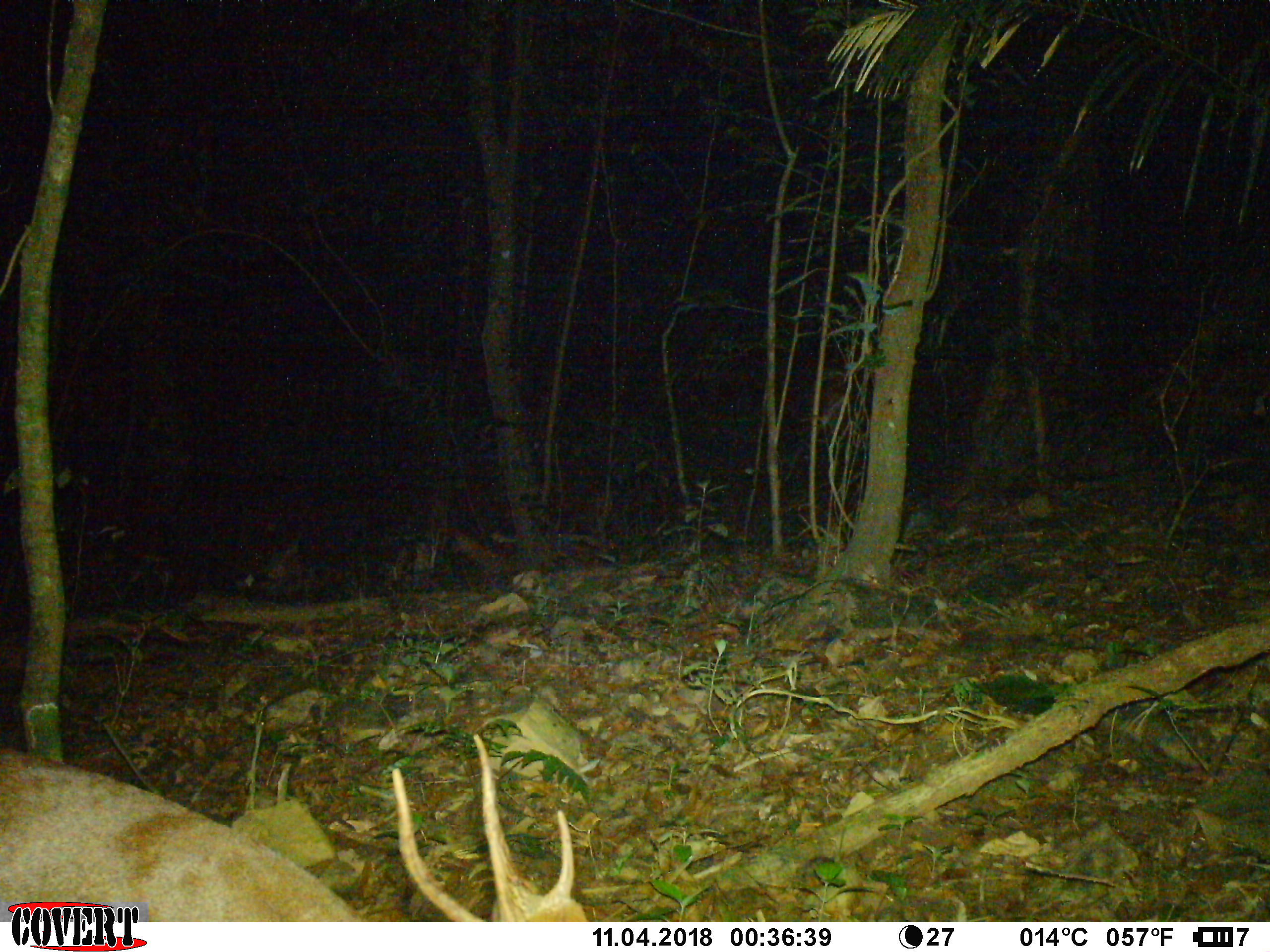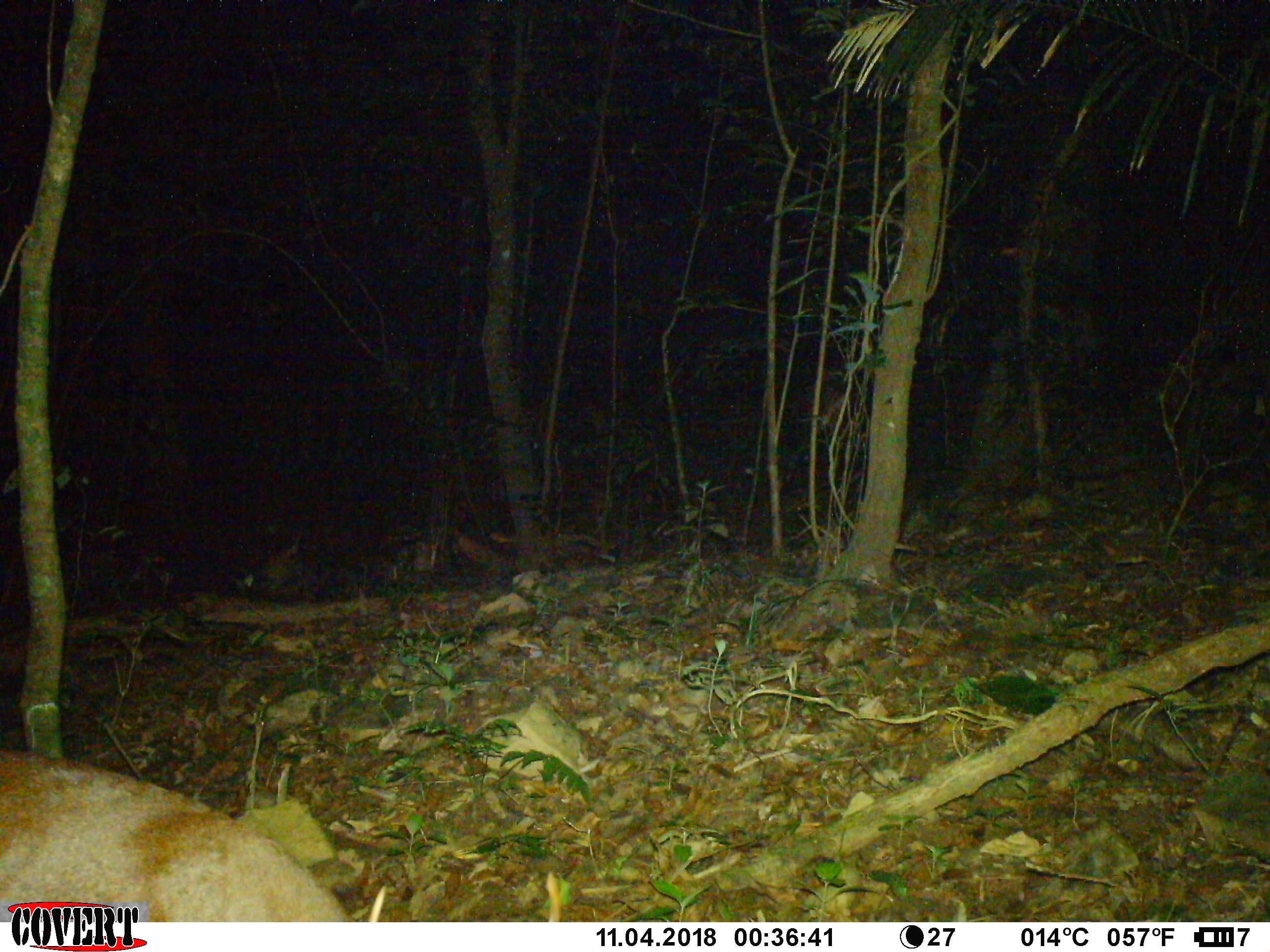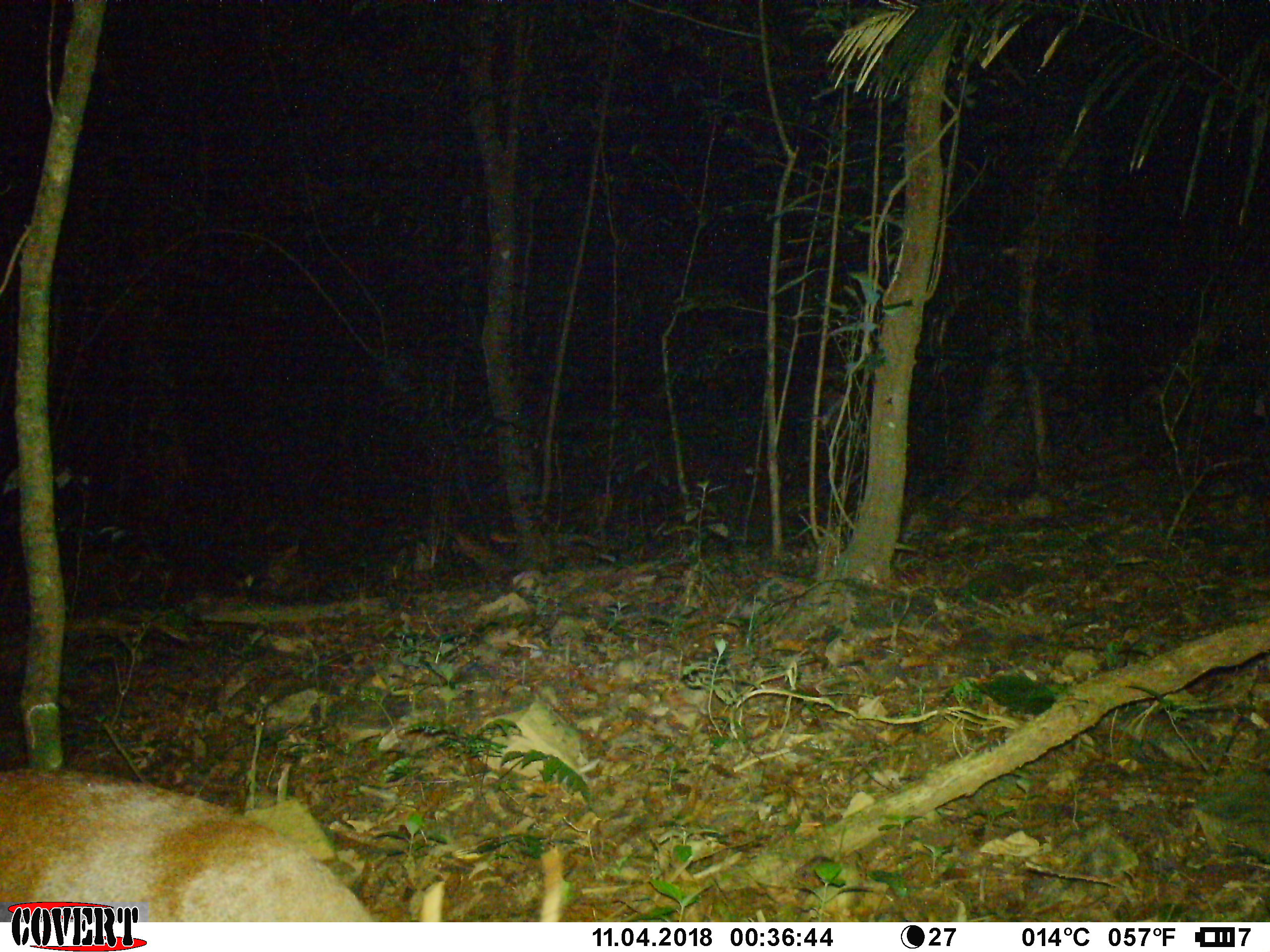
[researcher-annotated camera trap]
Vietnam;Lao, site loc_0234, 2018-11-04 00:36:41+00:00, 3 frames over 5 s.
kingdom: Animalia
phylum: Chordata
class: Mammalia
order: Artiodactyla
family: Cervidae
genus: Muntiacus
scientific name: Muntiacus vuquangensis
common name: large-antlered muntjac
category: large antlered muntjac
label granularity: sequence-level